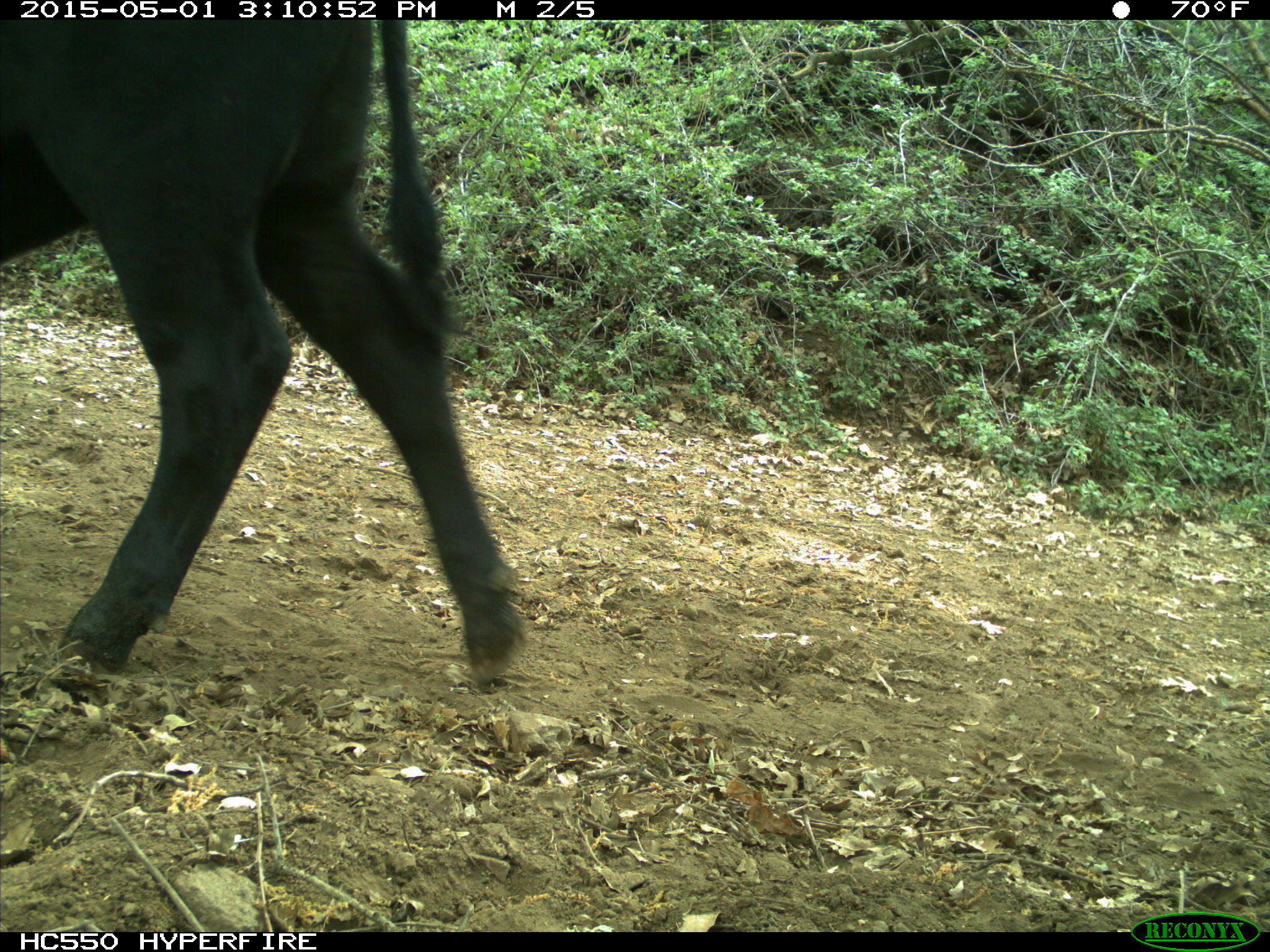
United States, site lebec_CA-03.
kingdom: Animalia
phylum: Chordata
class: Mammalia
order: Artiodactyla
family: Bovidae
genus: Bos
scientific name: Bos taurus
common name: domestic cow